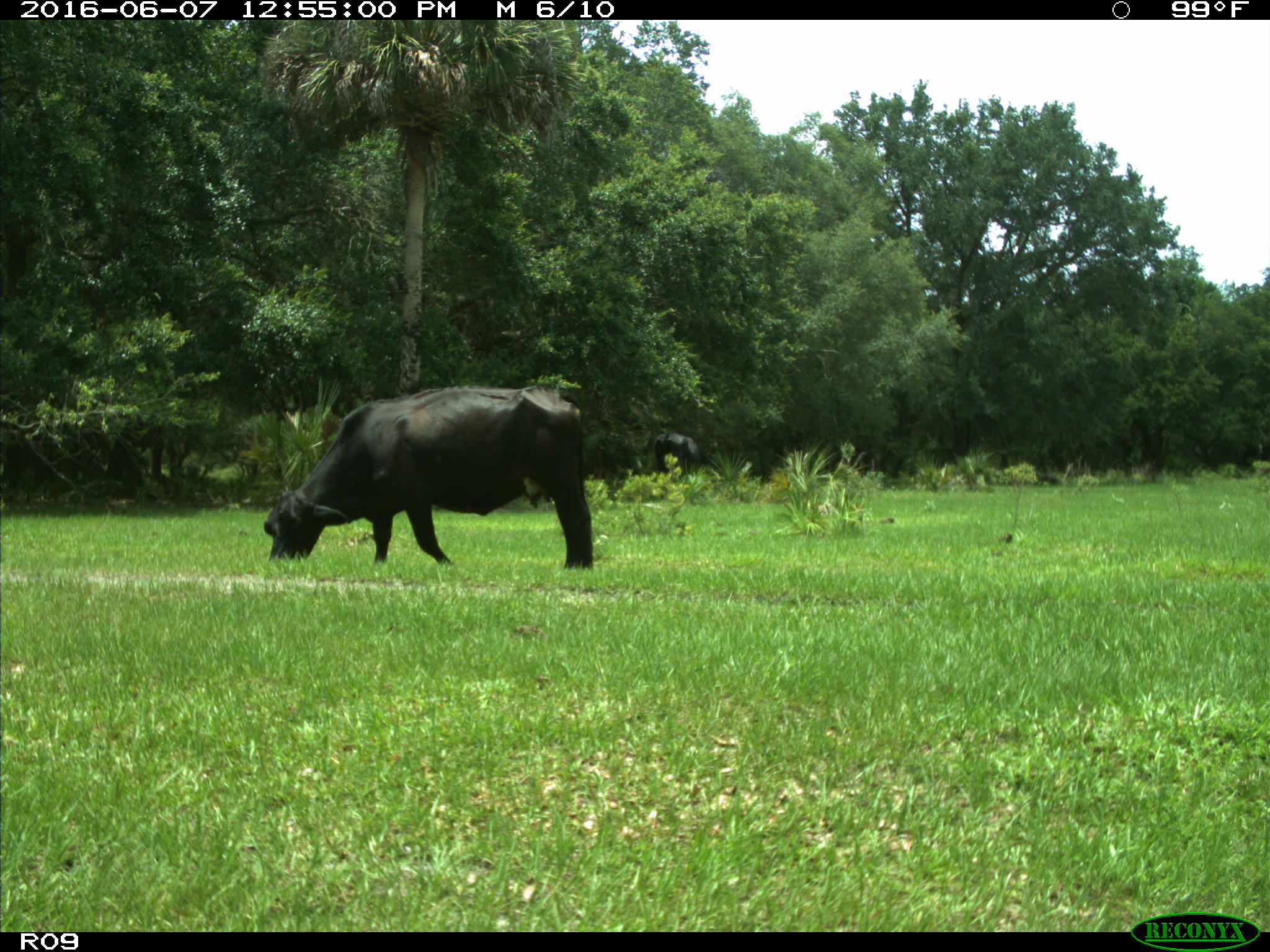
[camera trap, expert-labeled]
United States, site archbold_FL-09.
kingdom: Animalia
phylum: Chordata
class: Mammalia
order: Artiodactyla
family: Bovidae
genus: Bos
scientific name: Bos taurus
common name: domestic cow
Bos taurus (domestic cow).